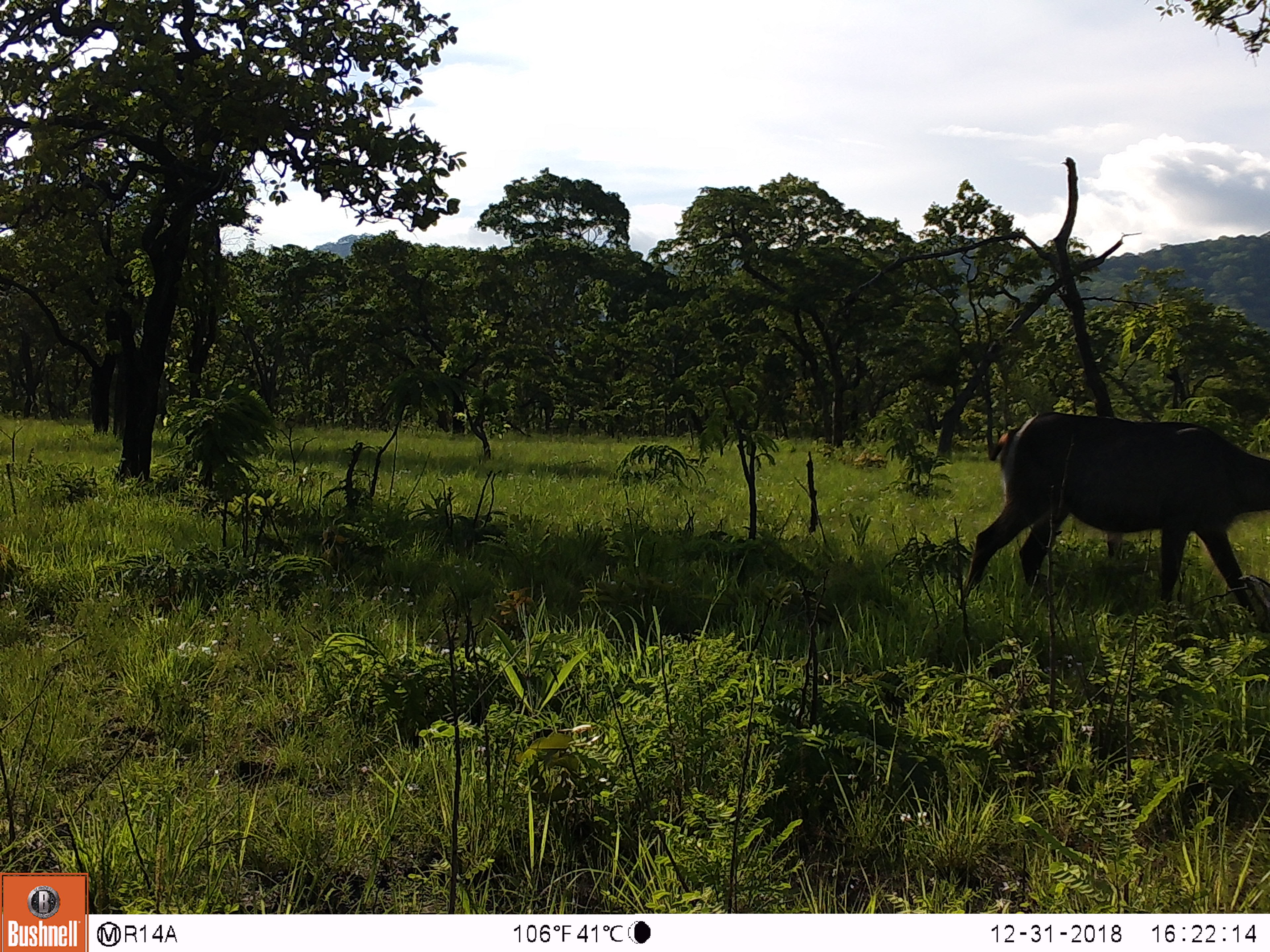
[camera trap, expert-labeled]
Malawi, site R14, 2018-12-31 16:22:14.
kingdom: Animalia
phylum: Chordata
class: Mammalia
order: Artiodactyla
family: Bovidae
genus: Kobus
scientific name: Kobus ellipsiprymnus ellipsiprymnus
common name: common waterbuck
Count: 1.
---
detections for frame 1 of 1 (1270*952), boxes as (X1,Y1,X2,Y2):
common waterbuck: (949,405,1270,610)